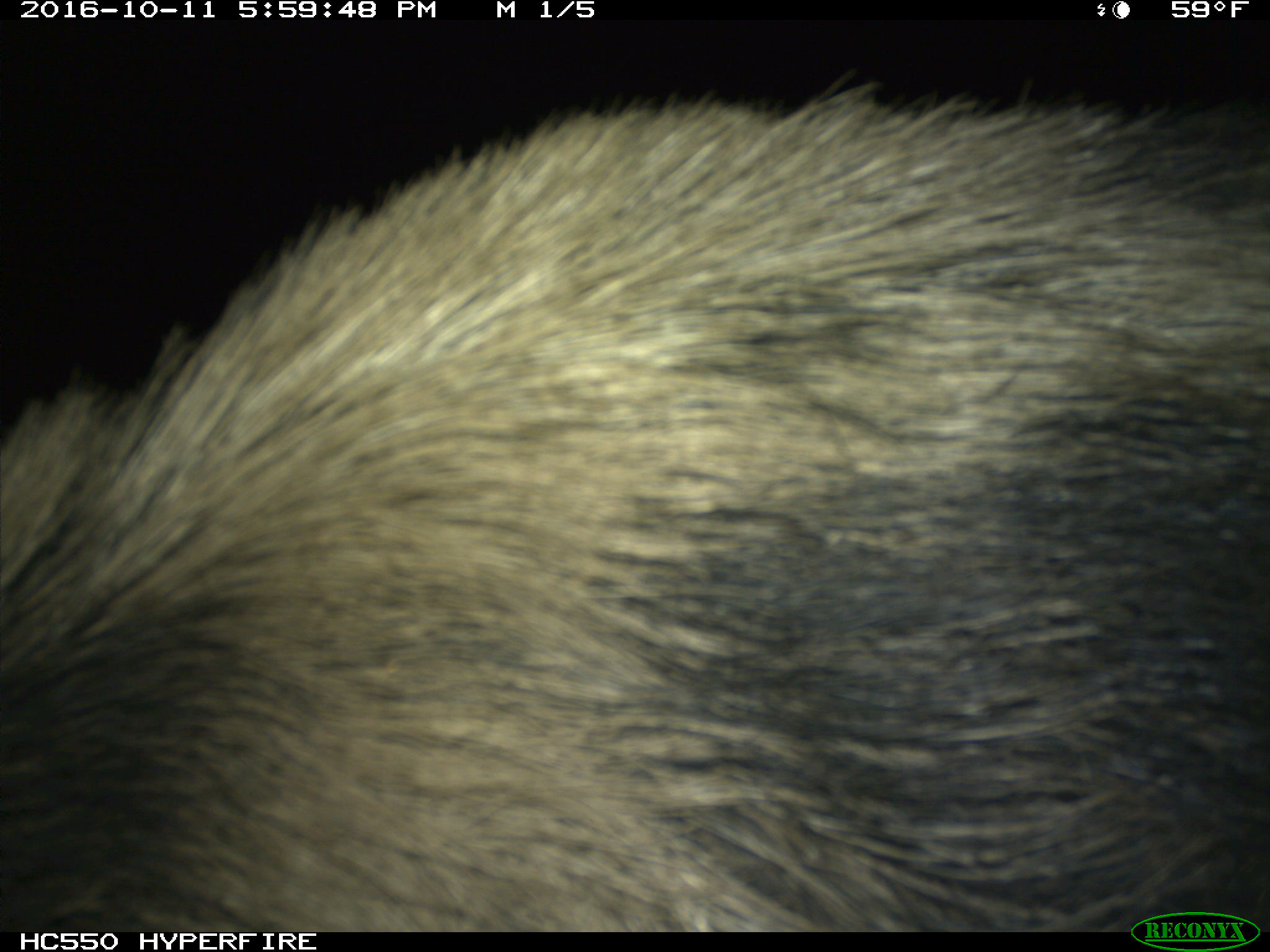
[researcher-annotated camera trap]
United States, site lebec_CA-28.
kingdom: Animalia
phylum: Chordata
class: Mammalia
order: Artiodactyla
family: Suidae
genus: Sus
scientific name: Sus scrofa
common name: wild boar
Sus scrofa (wild boar).